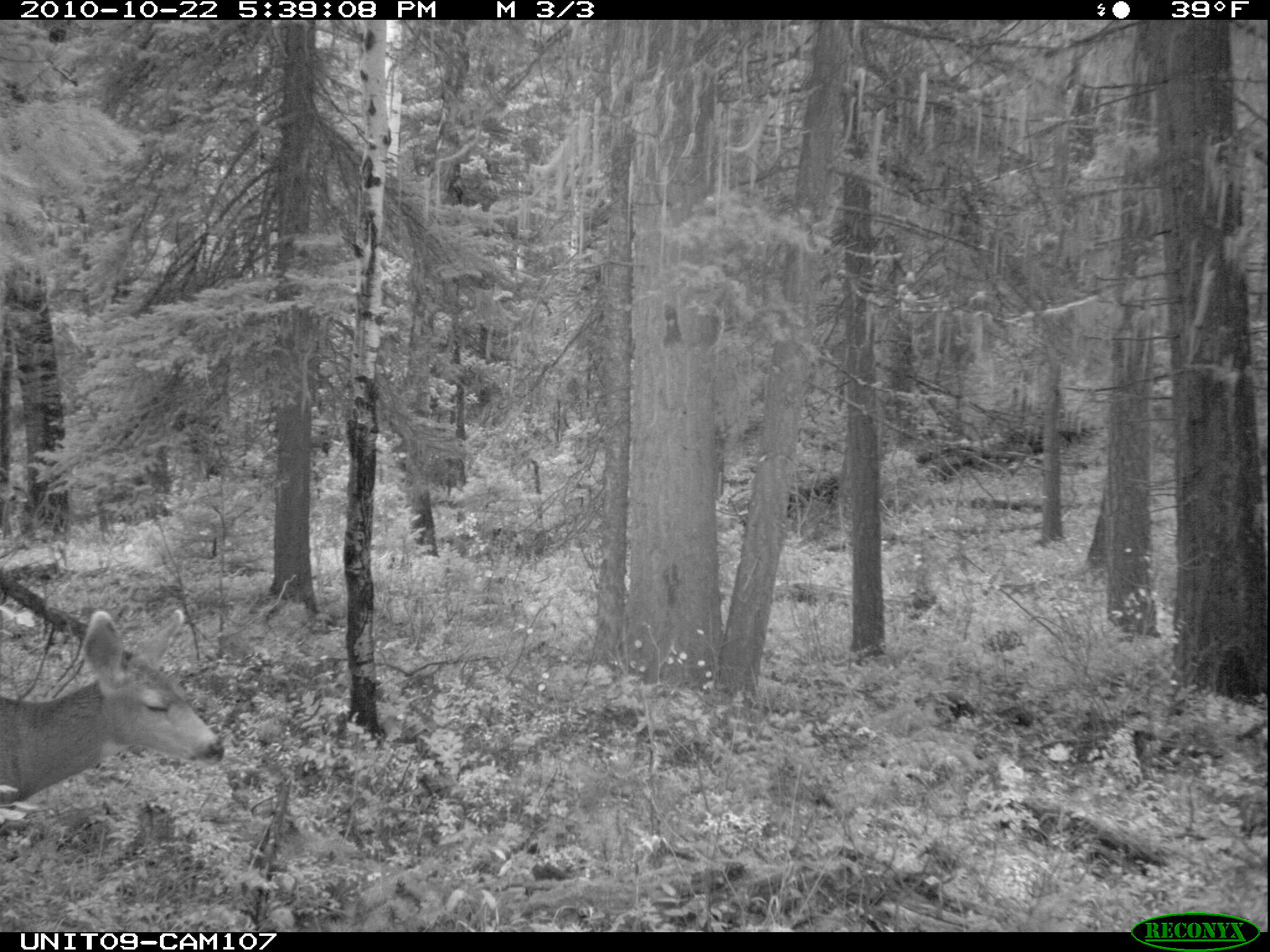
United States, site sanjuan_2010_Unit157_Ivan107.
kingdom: Animalia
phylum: Chordata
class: Mammalia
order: Artiodactyla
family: Cervidae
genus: Odocoileus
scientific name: Odocoileus hemionus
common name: mule deer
Odocoileus hemionus (mule deer).